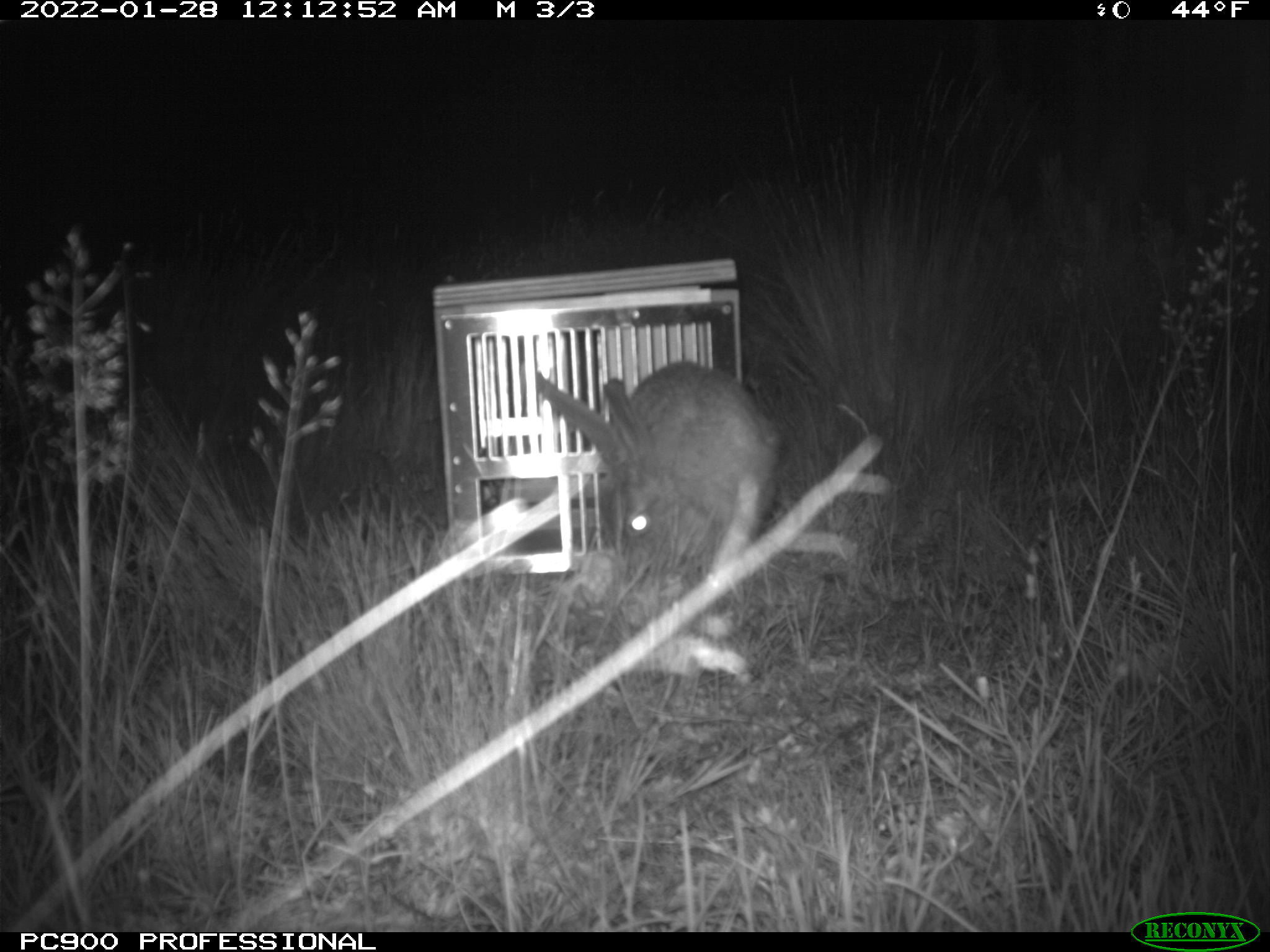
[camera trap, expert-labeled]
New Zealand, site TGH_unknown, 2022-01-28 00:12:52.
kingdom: Animalia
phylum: Chordata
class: Mammalia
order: Lagomorpha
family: Leporidae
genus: Lepus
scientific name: Lepus europaeus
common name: brown hare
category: hare